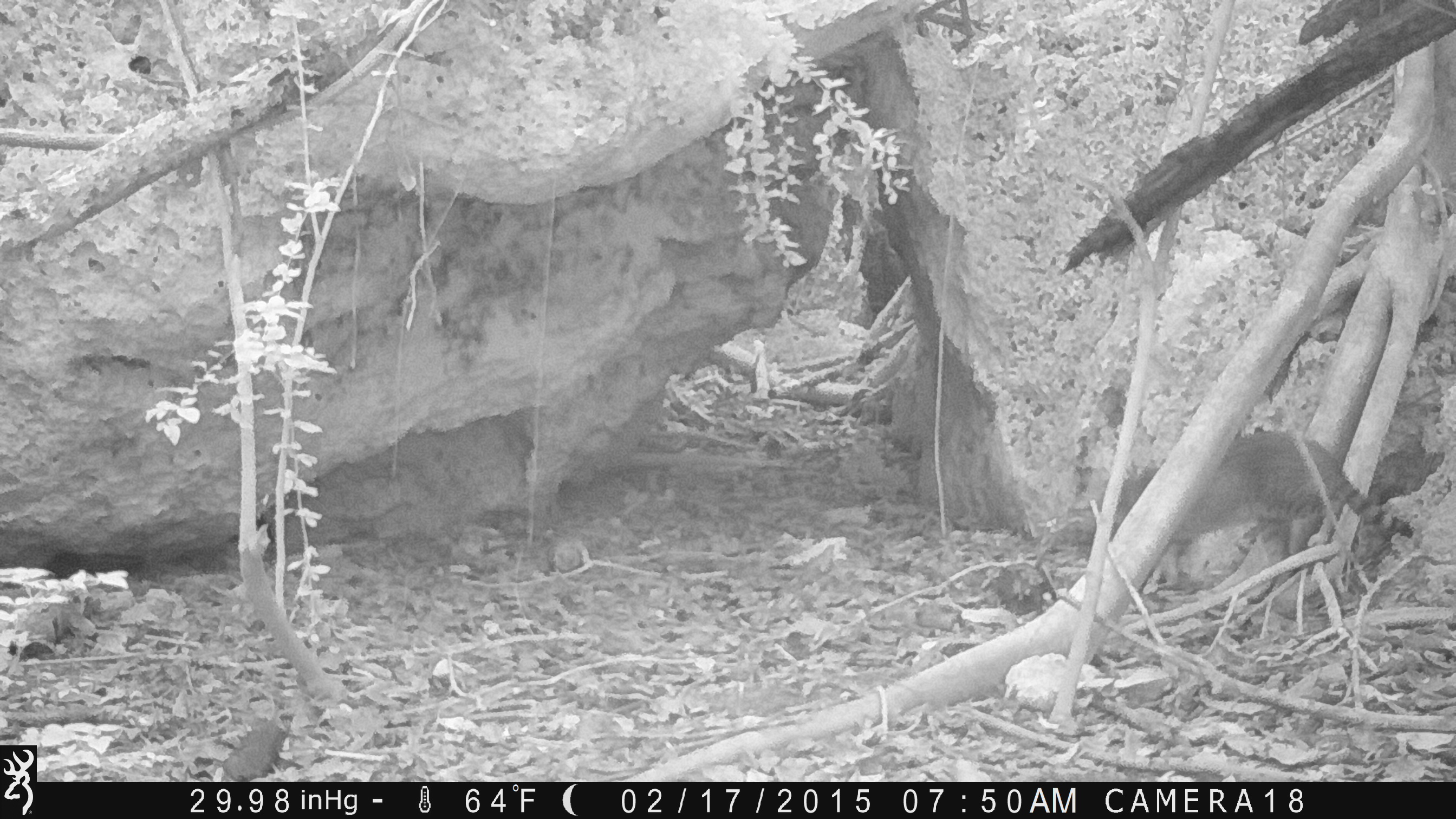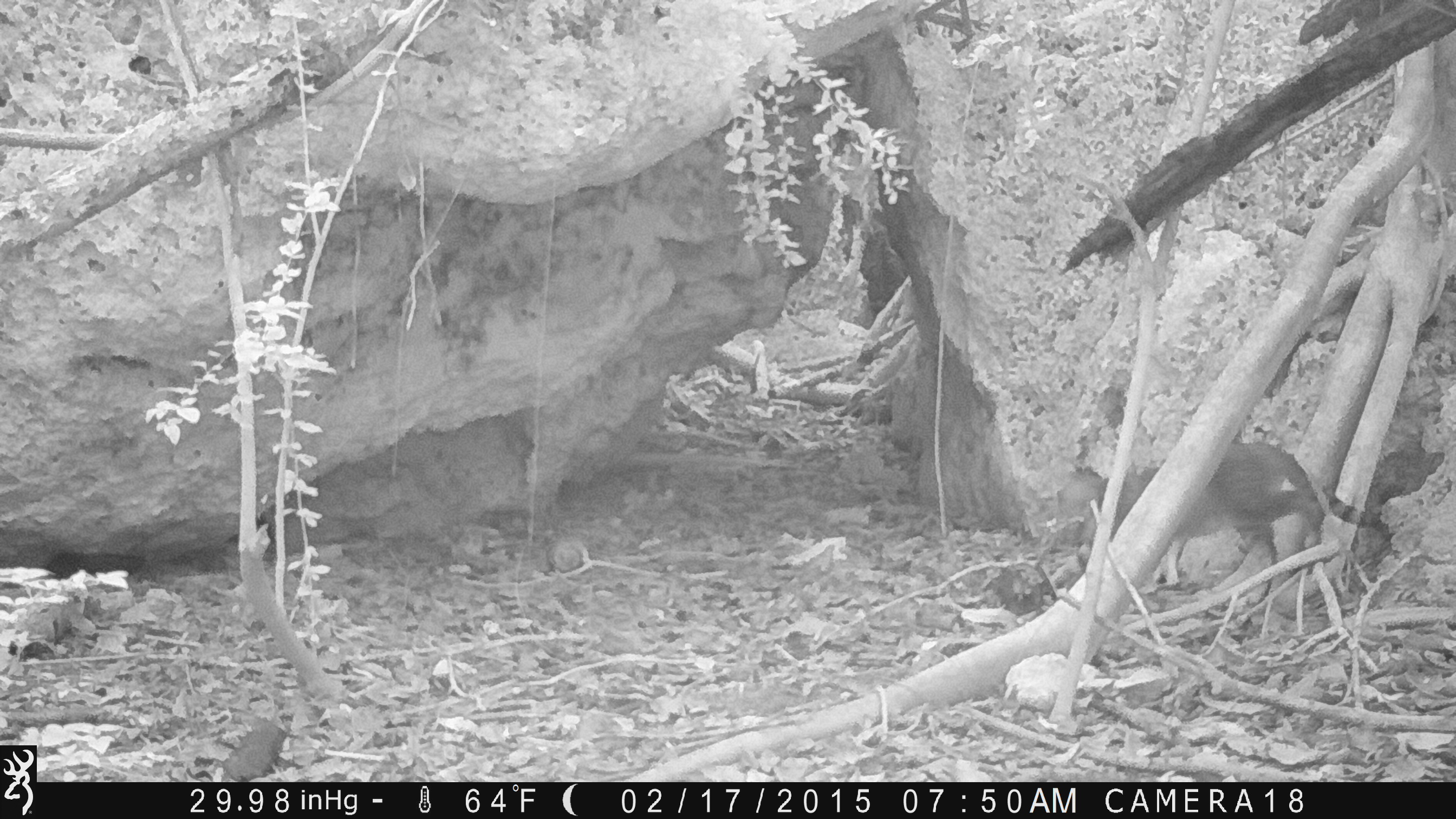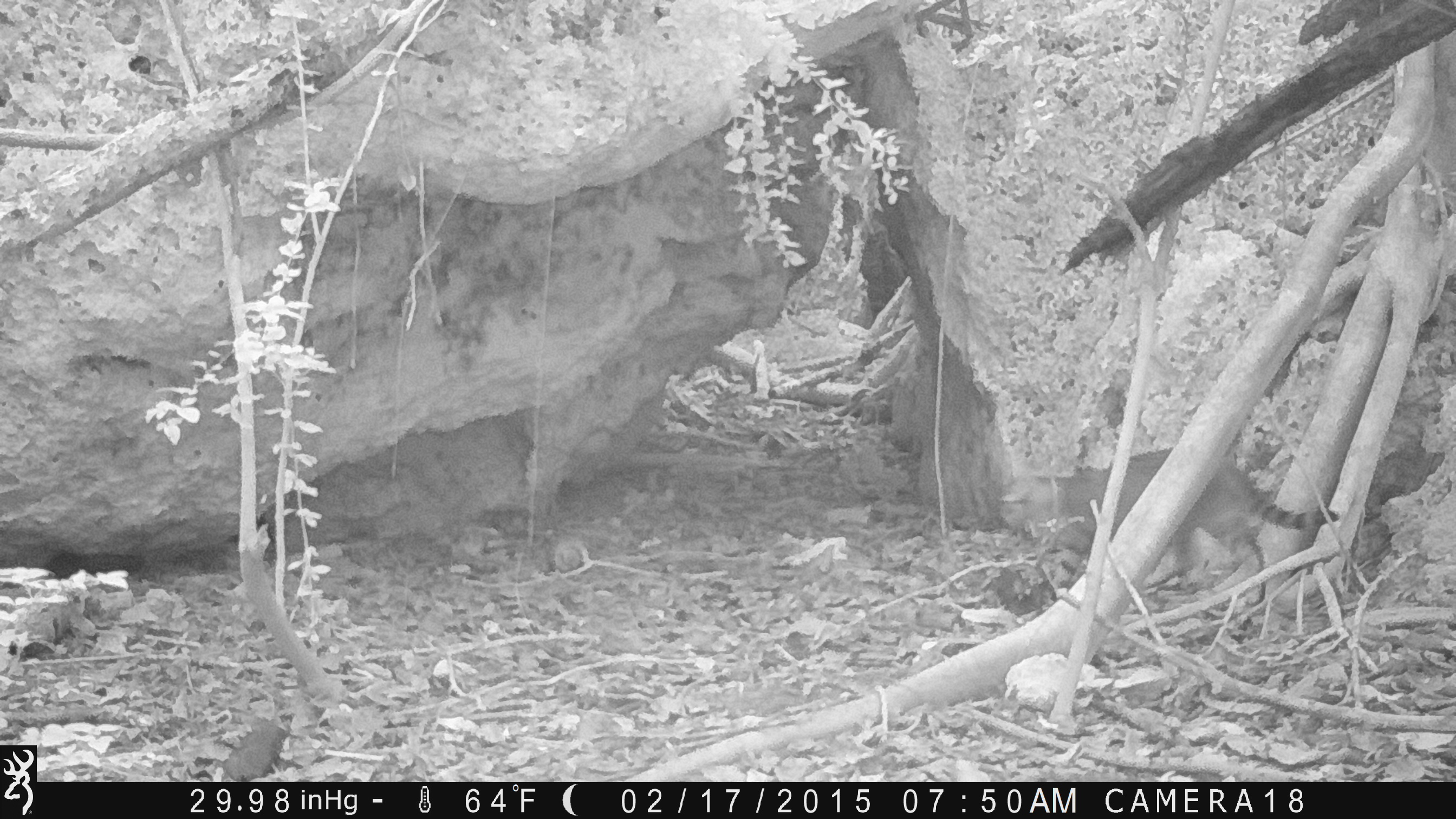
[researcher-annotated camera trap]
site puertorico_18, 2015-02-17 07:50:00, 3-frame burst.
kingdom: Animalia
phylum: Chordata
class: Mammalia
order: Carnivora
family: Felidae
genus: Felis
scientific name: Felis catus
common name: cat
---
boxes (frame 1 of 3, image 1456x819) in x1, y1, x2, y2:
cat: 1089, 423, 1412, 589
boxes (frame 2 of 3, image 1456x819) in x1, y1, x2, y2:
cat: 1032, 437, 1376, 634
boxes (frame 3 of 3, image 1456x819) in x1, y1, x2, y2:
cat: 999, 450, 1301, 599